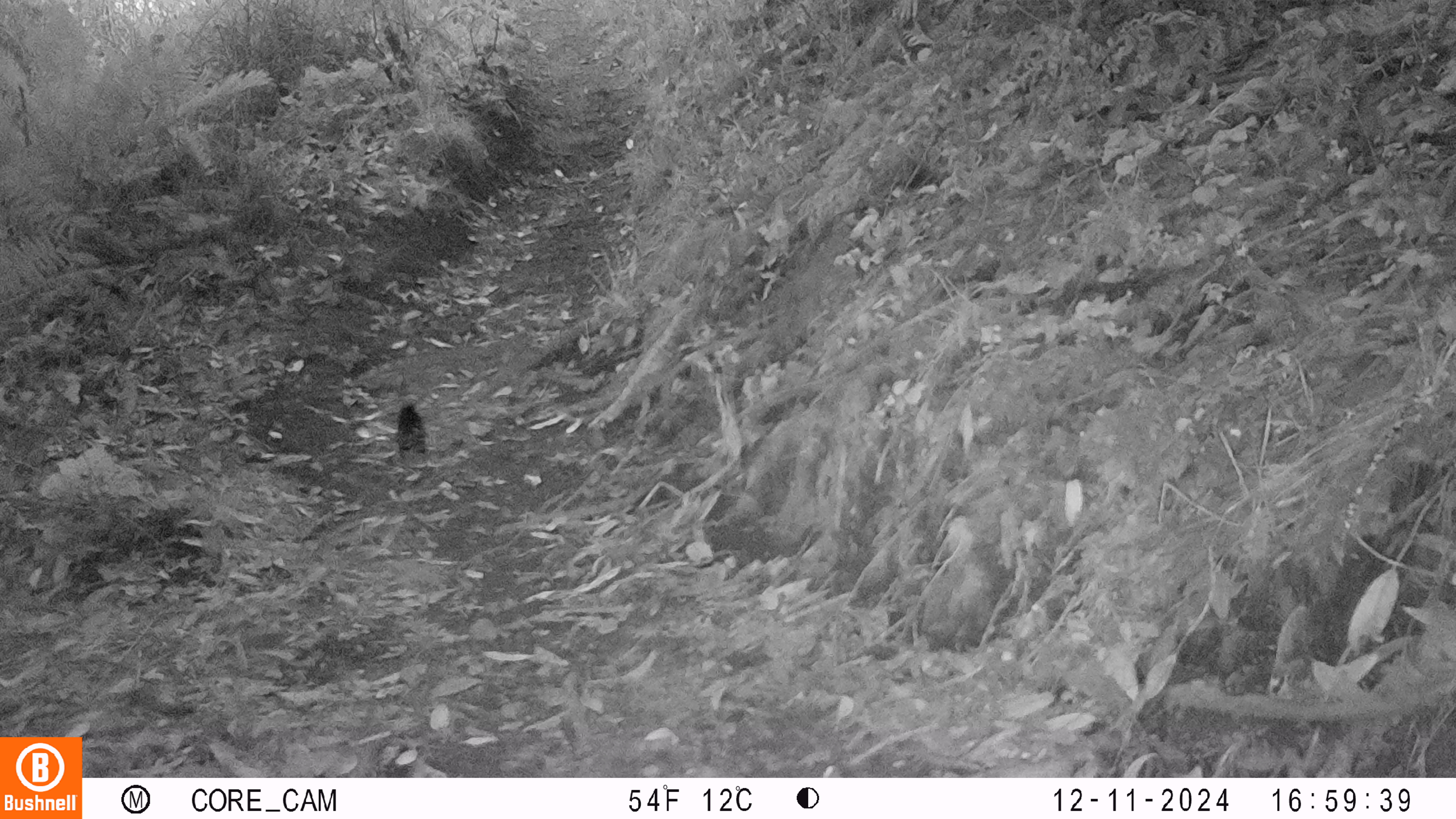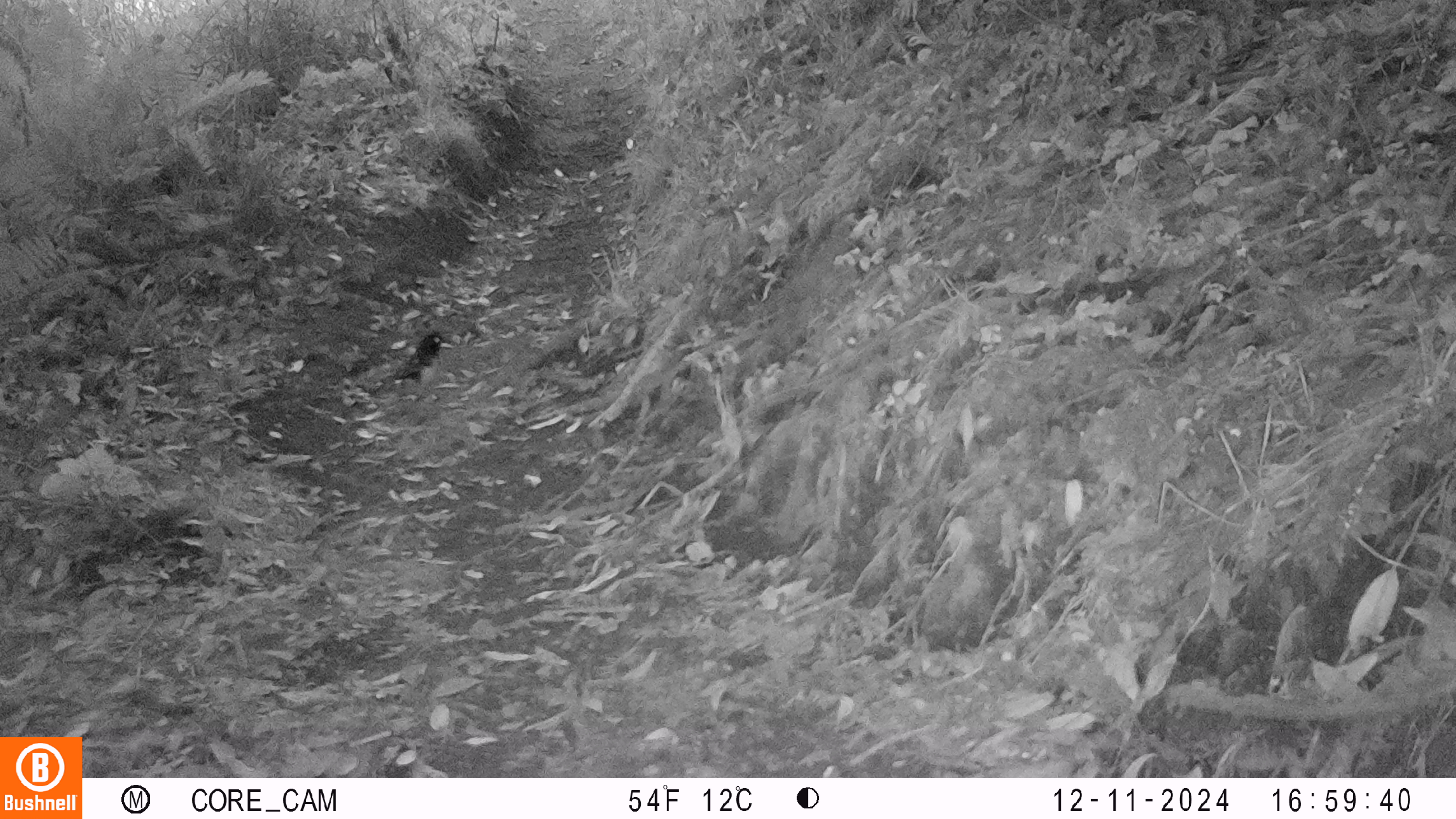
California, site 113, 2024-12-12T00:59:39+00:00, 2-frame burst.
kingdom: Animalia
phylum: Chordata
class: Aves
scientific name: Aves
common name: bird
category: unknown bird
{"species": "unknown bird (bird) (Aves)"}